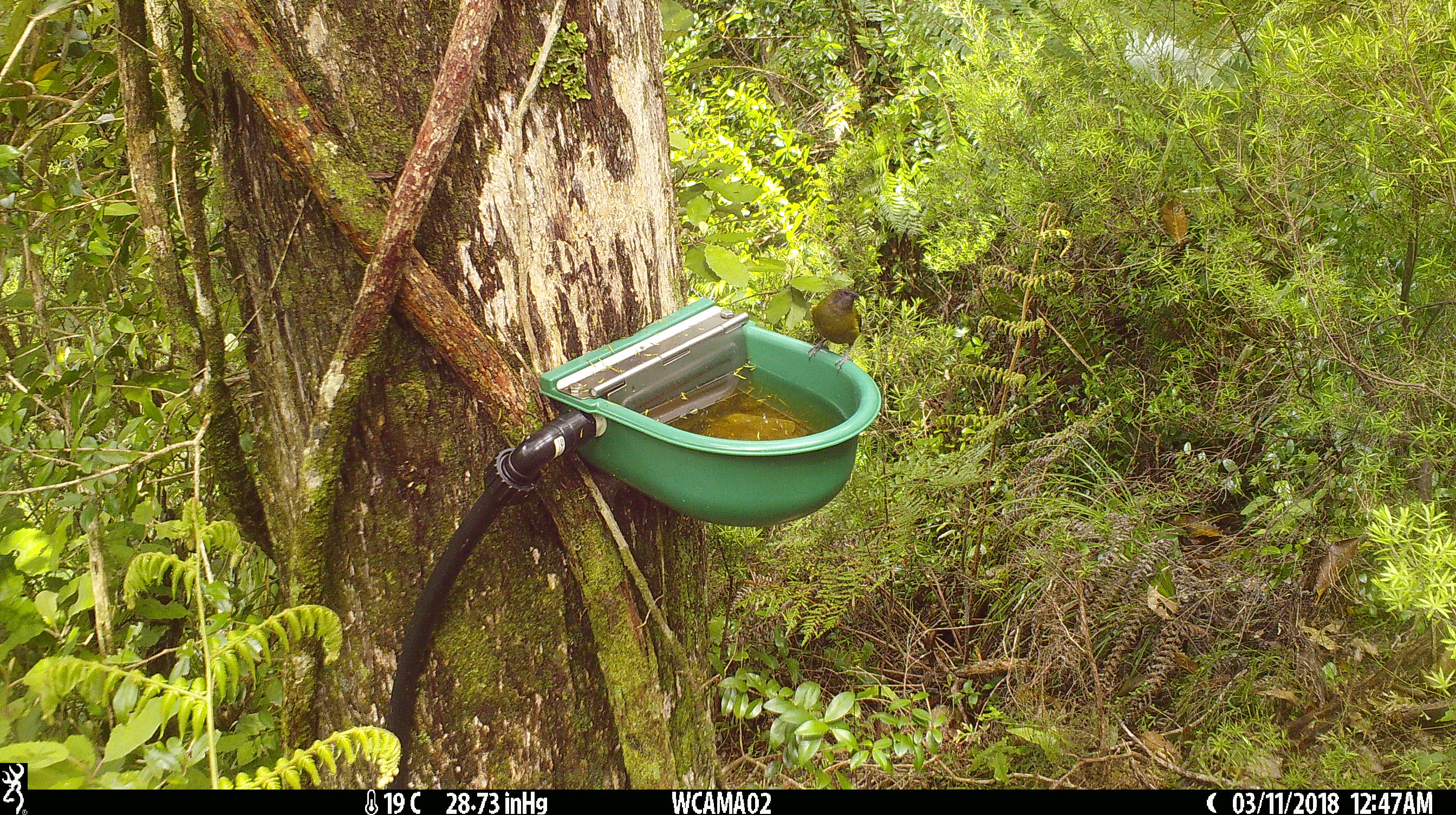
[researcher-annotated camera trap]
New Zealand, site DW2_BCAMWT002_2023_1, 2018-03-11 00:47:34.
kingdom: Animalia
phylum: Chordata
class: Aves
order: Passeriformes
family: Meliphagidae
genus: Anthornis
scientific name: Anthornis melanura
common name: new zealand bellbird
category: bellbird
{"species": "bellbird (new zealand bellbird) (Anthornis melanura)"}